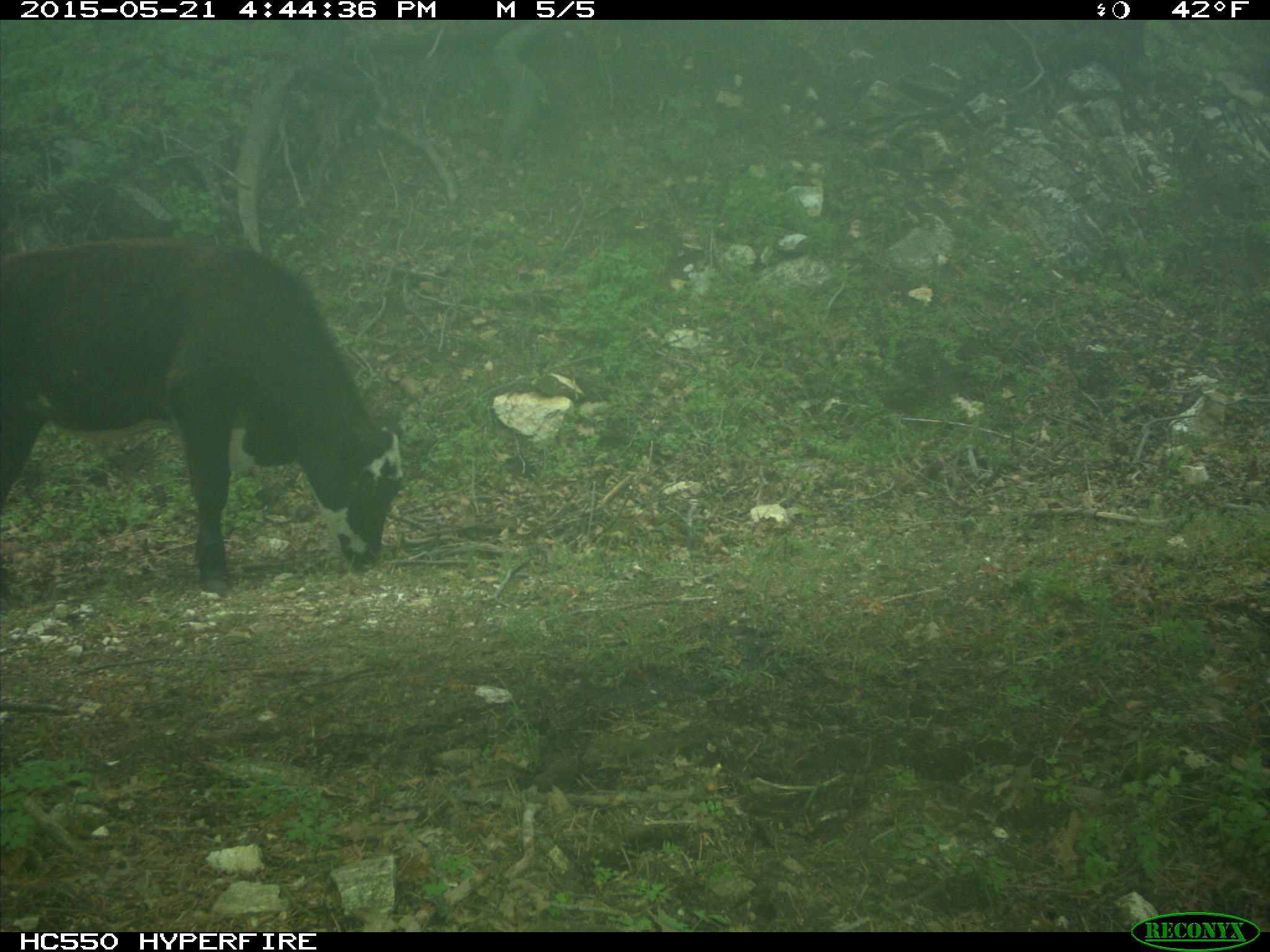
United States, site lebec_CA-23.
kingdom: Animalia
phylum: Chordata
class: Mammalia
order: Artiodactyla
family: Bovidae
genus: Bos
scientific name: Bos taurus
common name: domestic cow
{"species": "Bos taurus (domestic cow)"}